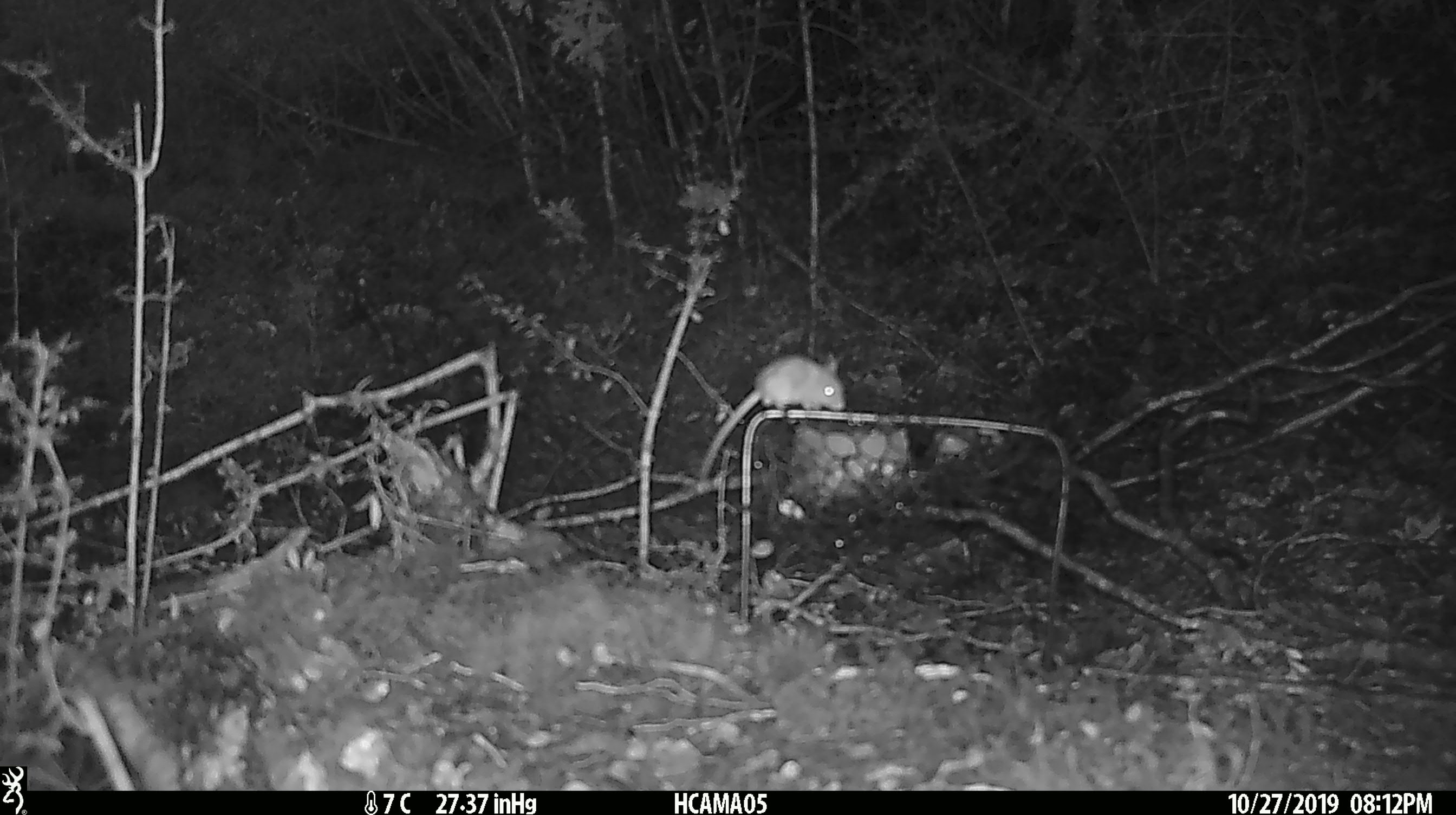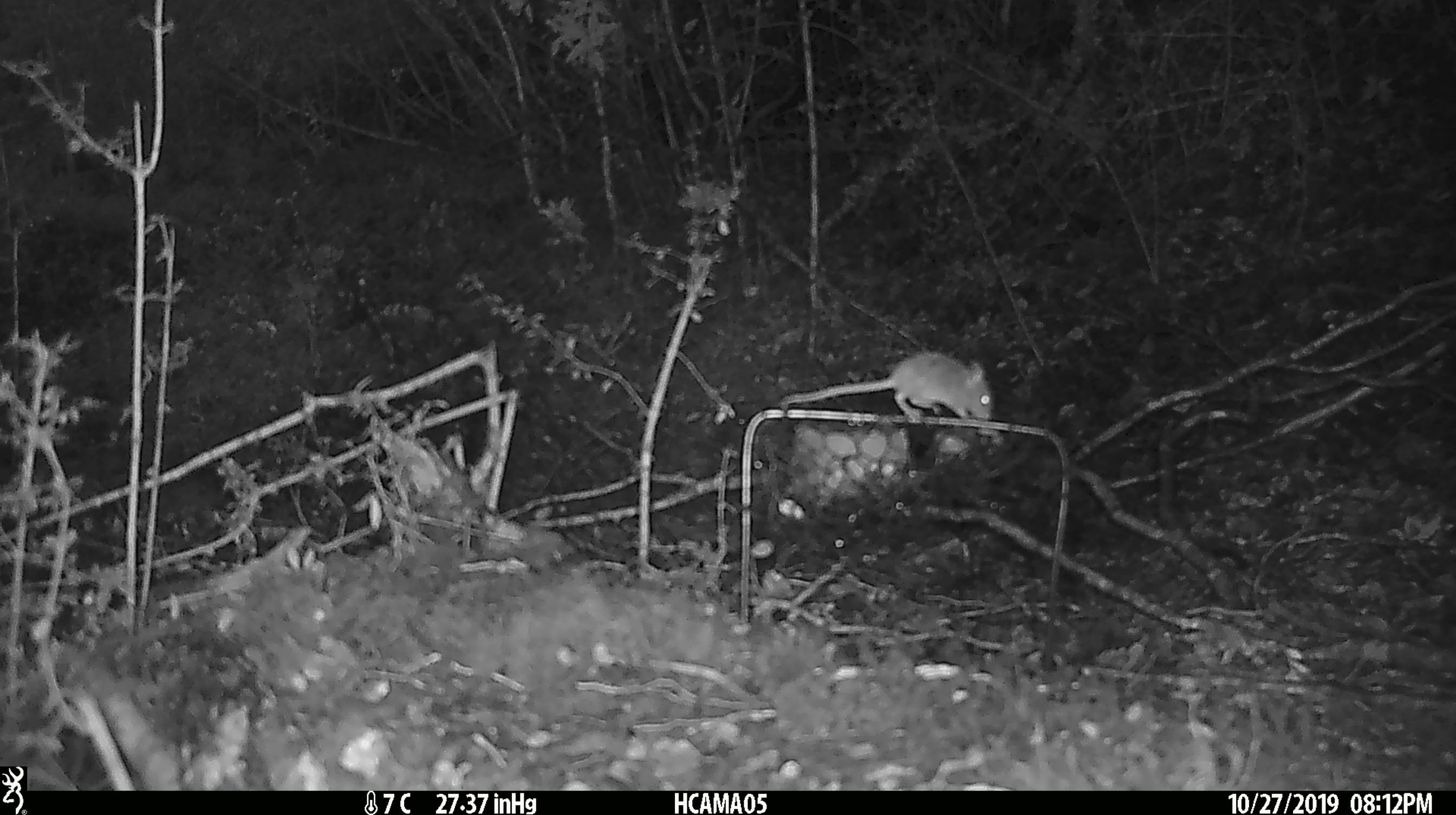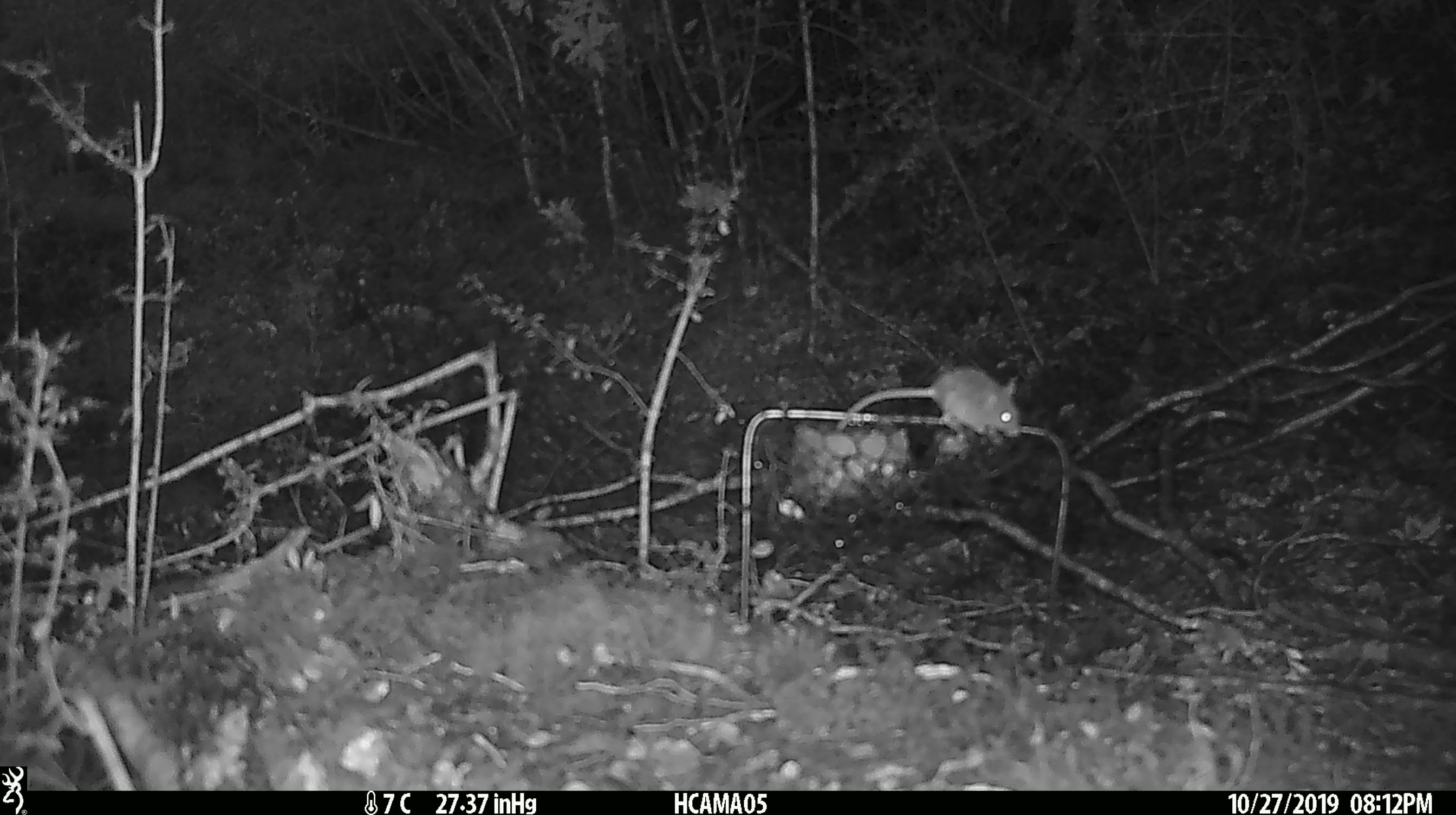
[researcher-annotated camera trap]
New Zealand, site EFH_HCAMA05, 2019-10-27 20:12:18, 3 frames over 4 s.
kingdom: Animalia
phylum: Chordata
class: Mammalia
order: Rodentia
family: Muridae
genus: Mus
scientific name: Mus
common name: mouse